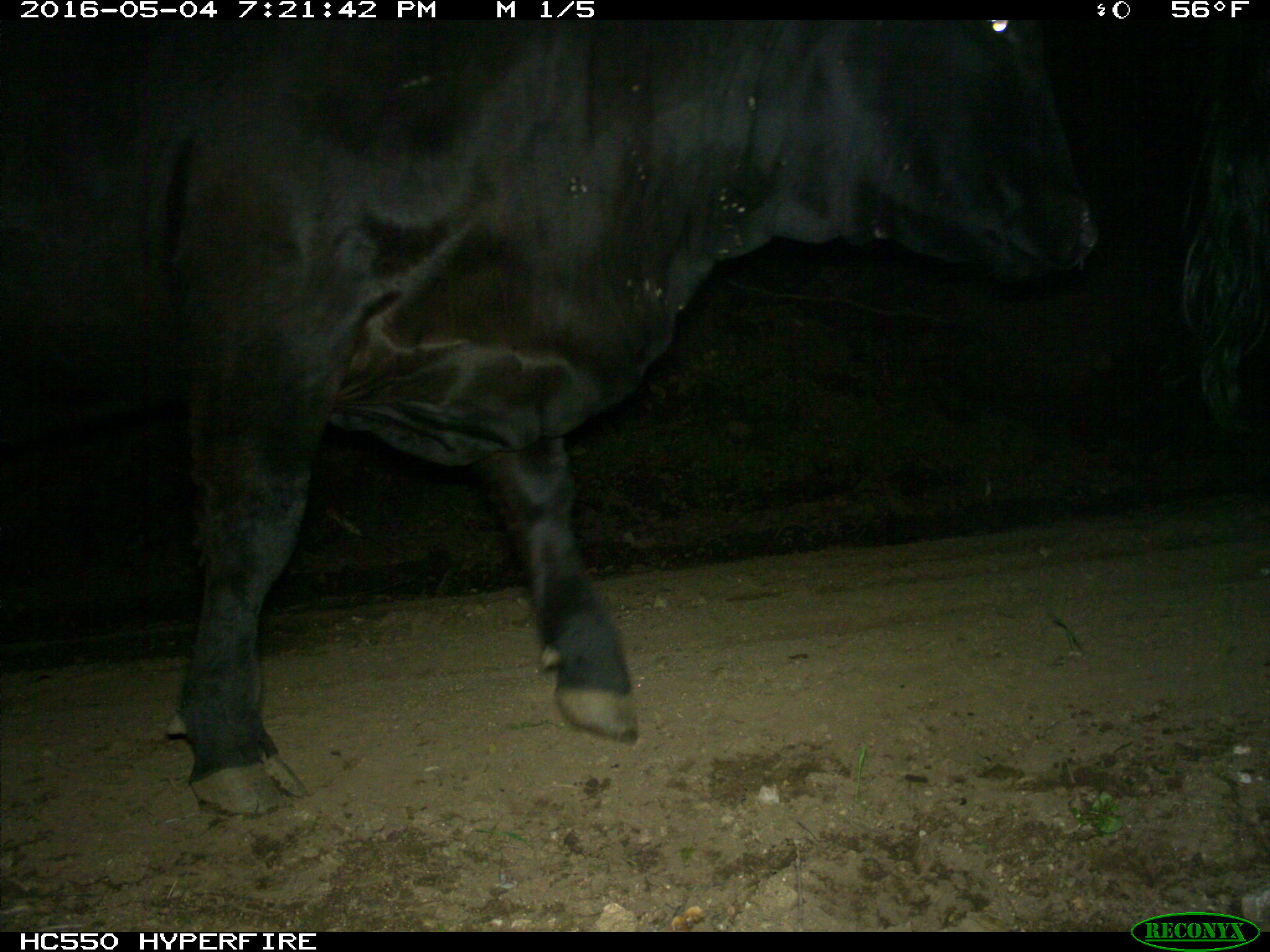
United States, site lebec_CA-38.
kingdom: Animalia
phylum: Chordata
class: Mammalia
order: Artiodactyla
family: Bovidae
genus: Bos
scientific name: Bos taurus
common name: domestic cow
Bos taurus (domestic cow).